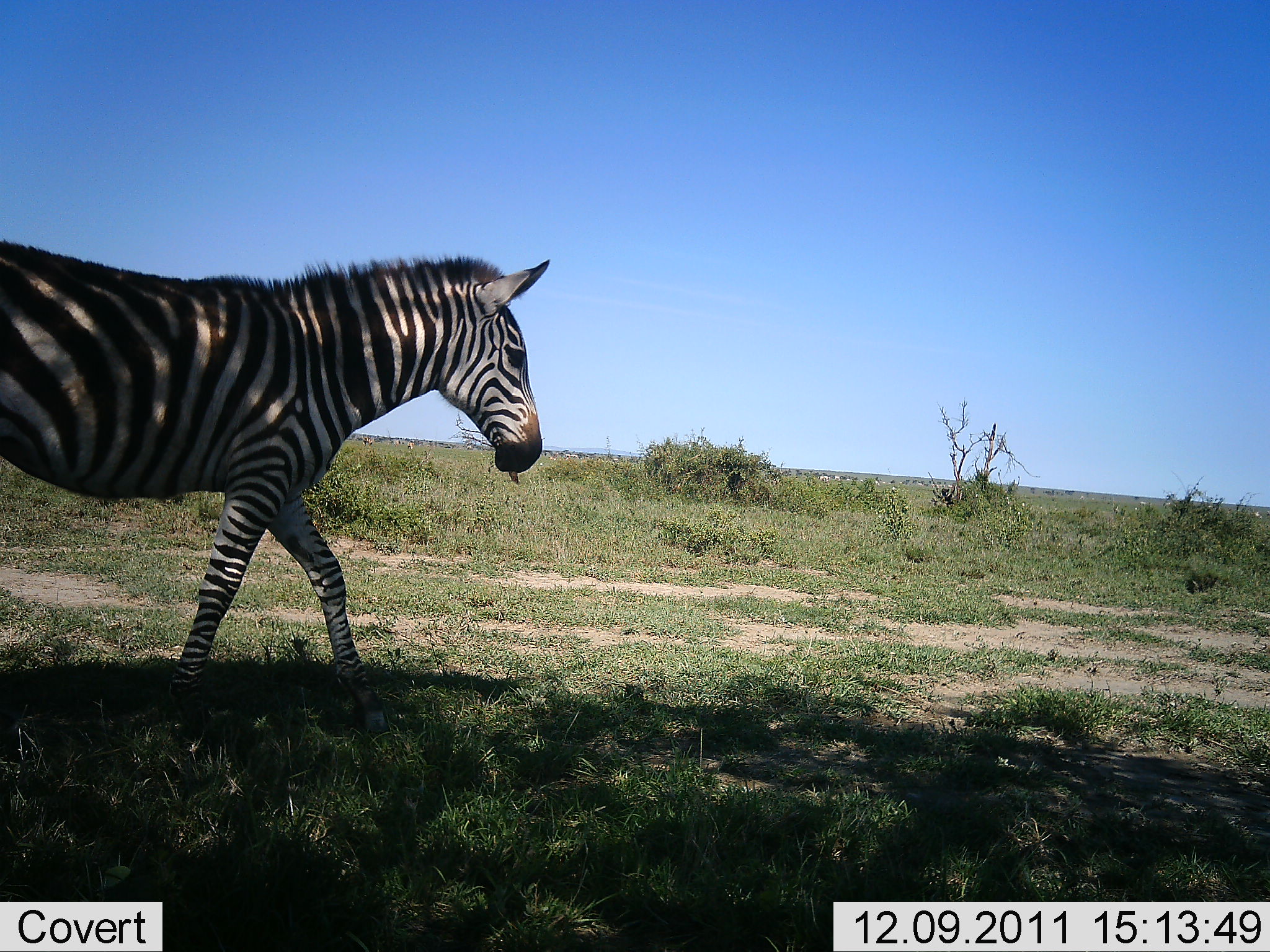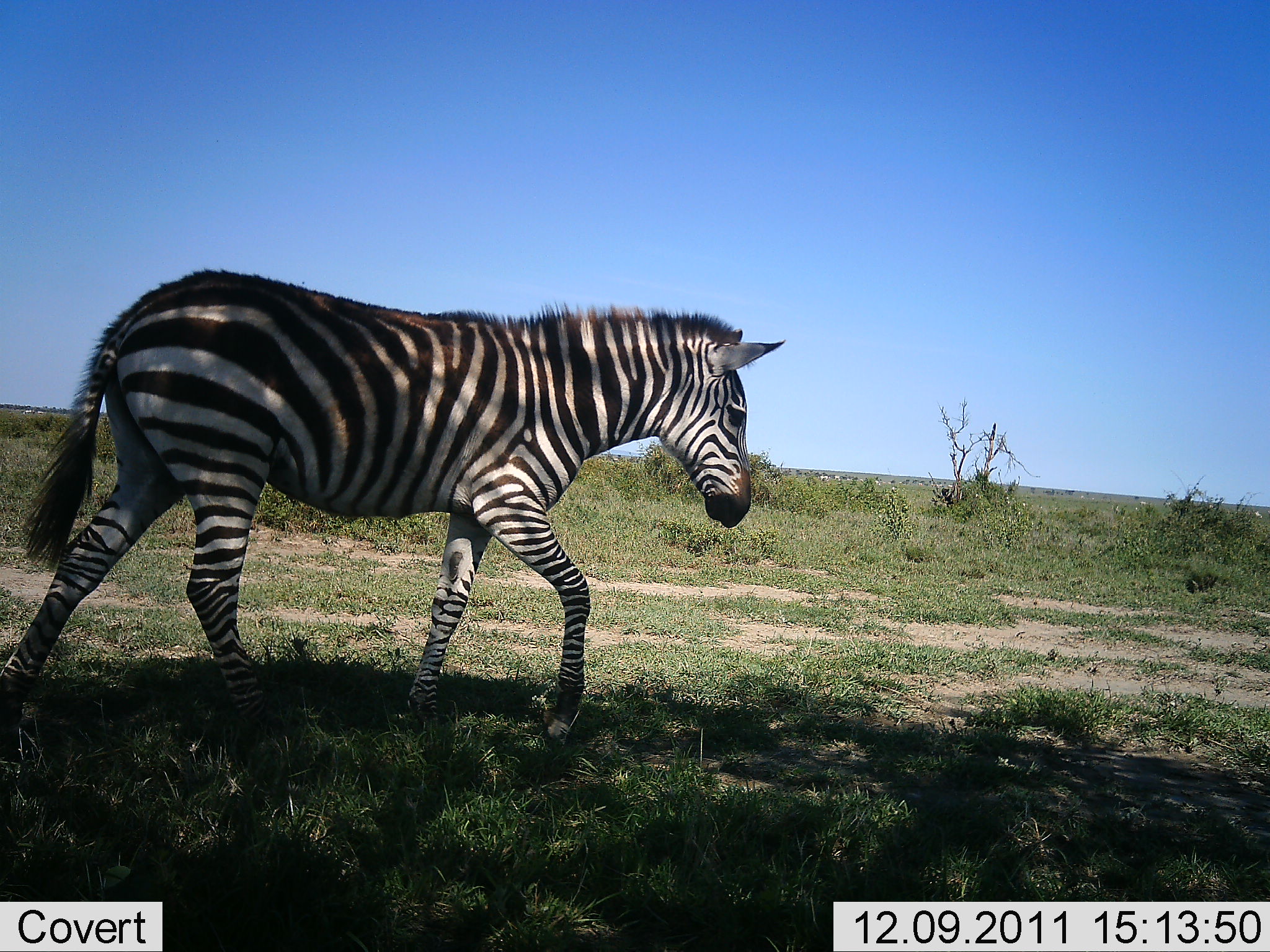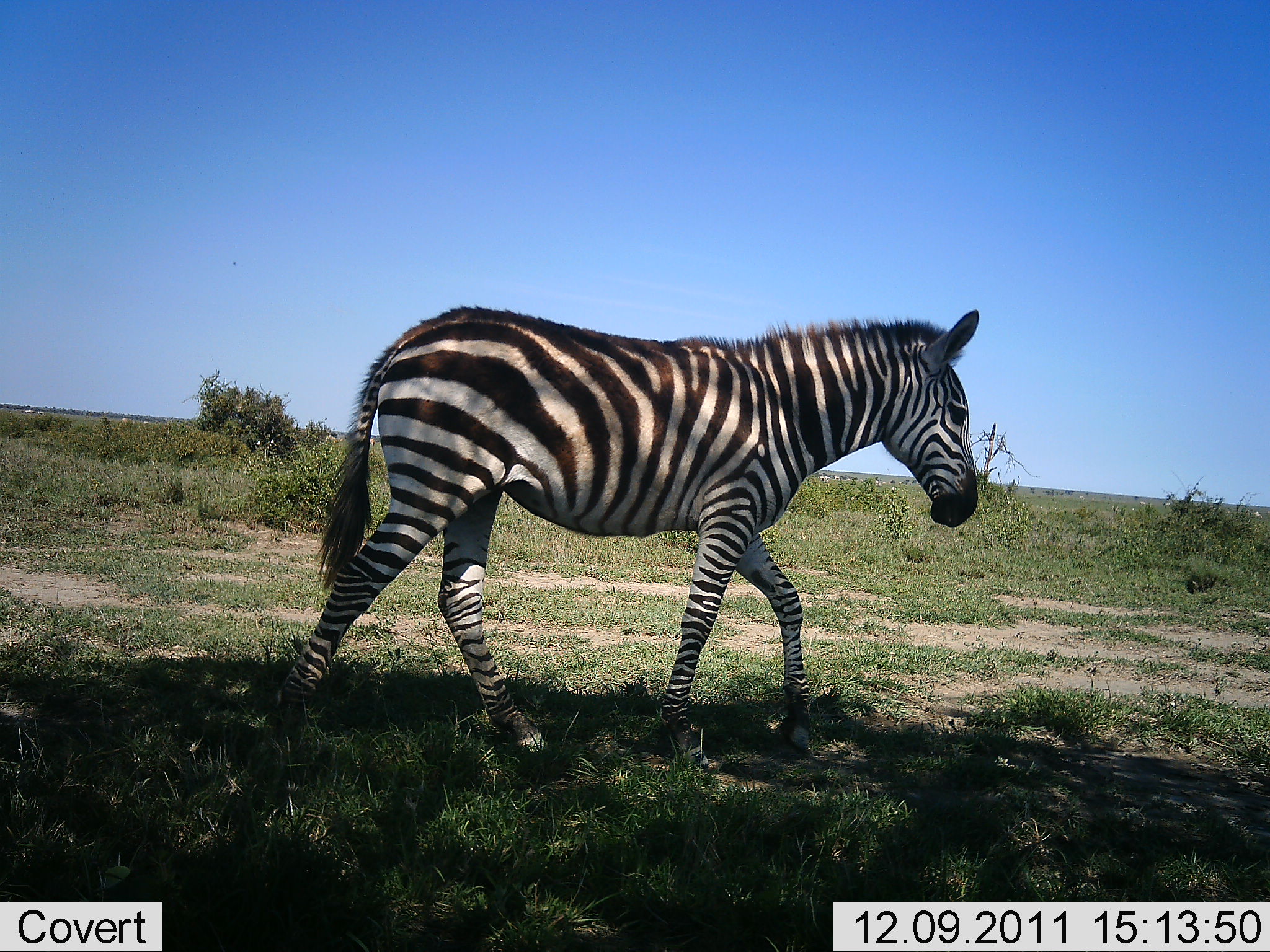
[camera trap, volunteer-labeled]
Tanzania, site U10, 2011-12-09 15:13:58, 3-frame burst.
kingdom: Animalia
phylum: Chordata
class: Mammalia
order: Perissodactyla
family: Equidae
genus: Equus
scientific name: Equus quagga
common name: plains zebra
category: zebra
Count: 1.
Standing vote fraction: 0%.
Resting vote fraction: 0%.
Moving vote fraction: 100%.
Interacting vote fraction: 0%.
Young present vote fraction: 0%.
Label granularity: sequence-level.